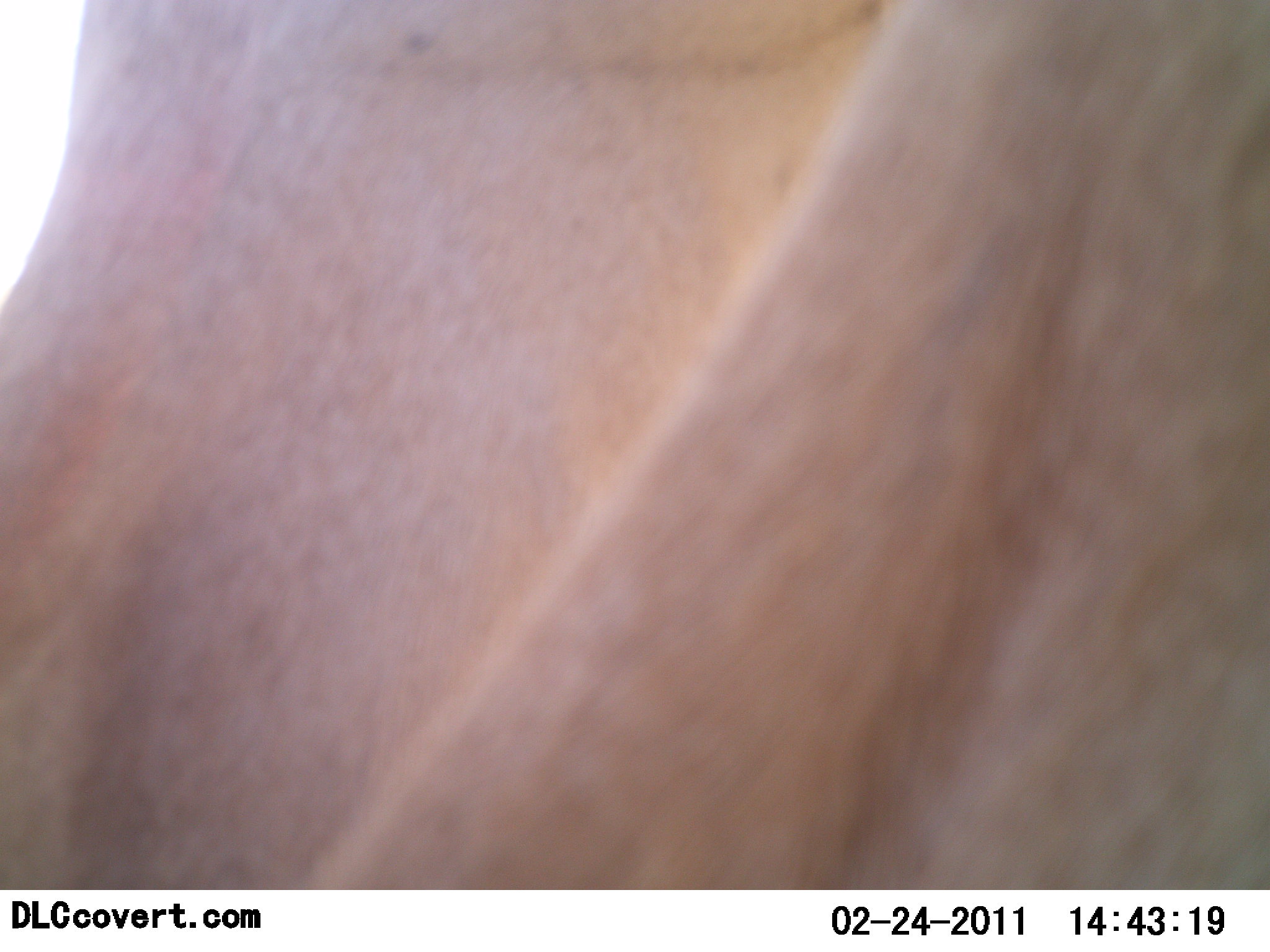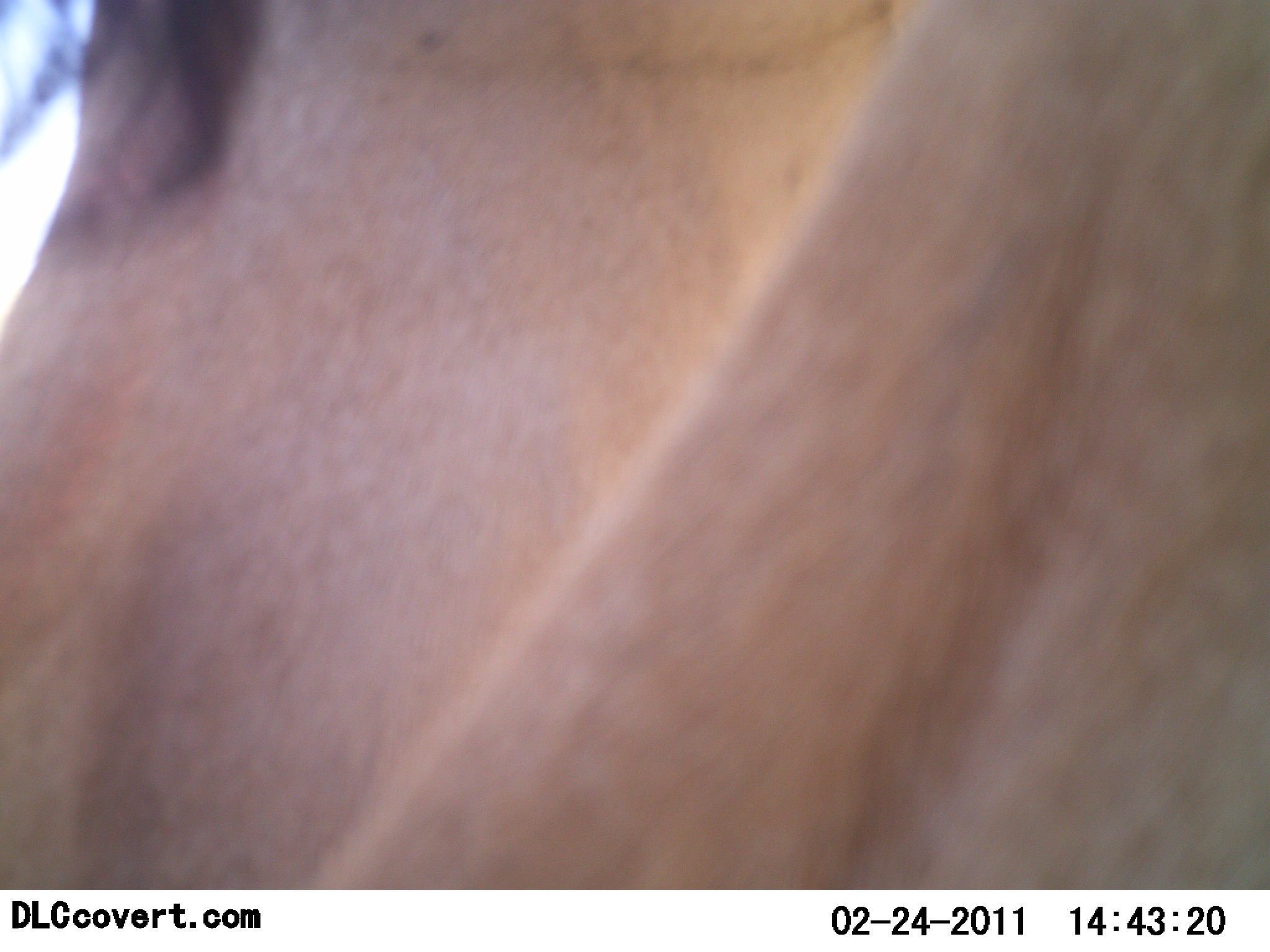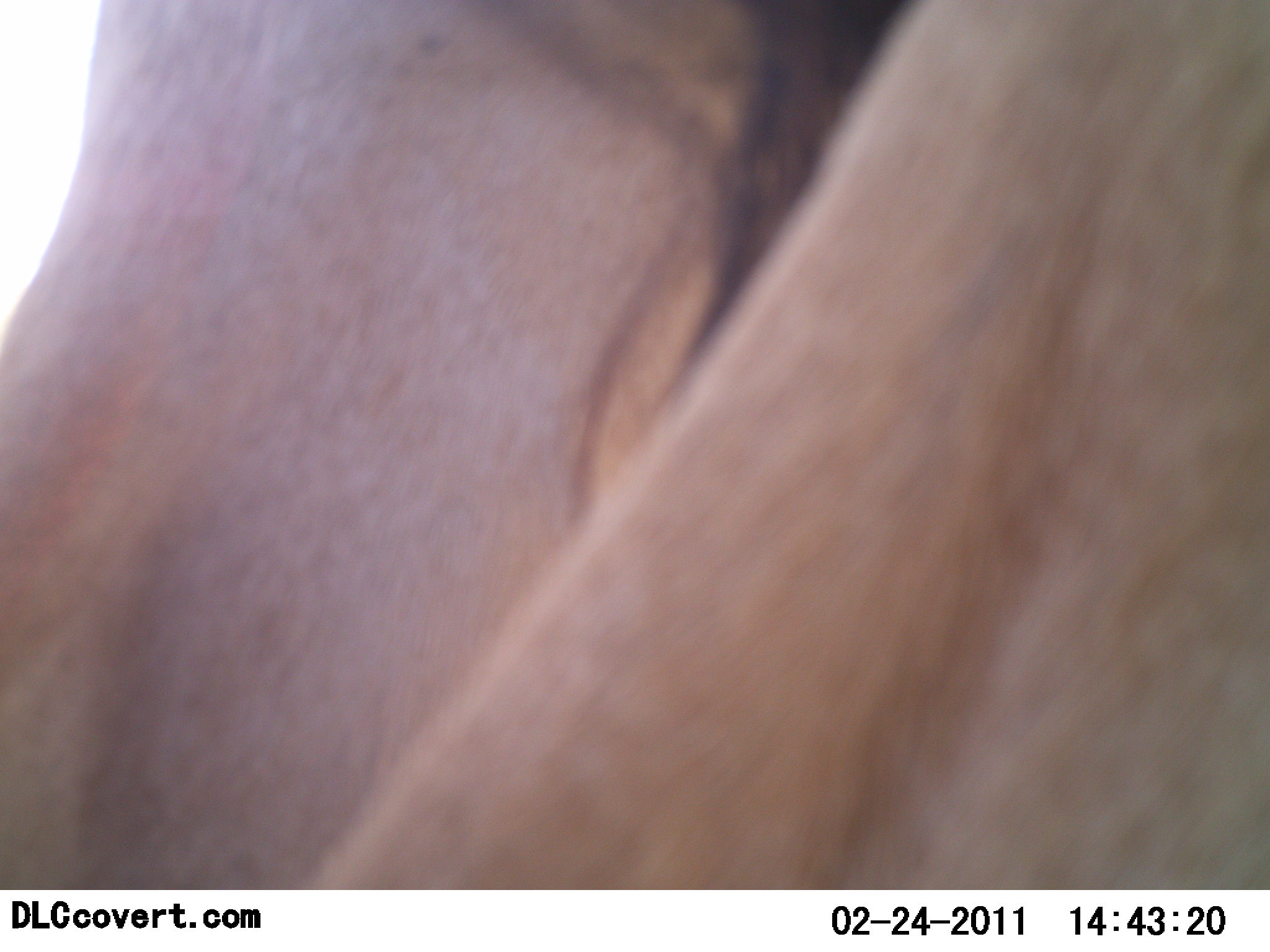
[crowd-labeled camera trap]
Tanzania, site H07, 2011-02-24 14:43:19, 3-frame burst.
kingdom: Animalia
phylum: Chordata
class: Mammalia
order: Artiodactyla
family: Bovidae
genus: Alcelaphus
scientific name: Alcelaphus buselaphus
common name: hartebeest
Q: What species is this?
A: Hartebeest (Alcelaphus buselaphus).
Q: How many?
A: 1.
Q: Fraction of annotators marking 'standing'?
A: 100%.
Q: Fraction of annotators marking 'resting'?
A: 0%.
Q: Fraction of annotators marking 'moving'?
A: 0%.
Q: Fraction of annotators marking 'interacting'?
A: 0%.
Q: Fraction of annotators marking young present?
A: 0%.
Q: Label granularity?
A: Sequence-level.